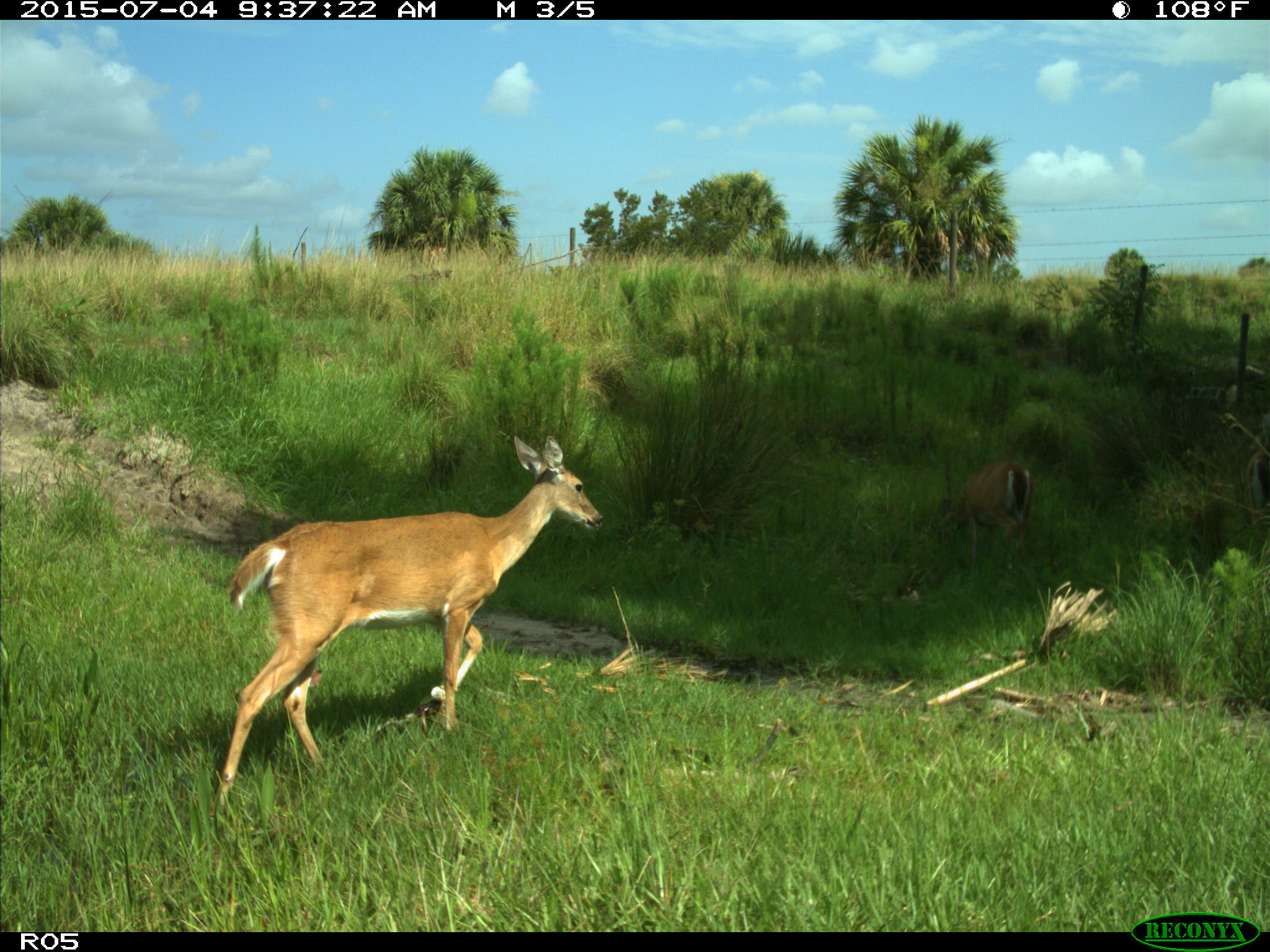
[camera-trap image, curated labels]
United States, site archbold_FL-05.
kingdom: Animalia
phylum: Chordata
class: Mammalia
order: Artiodactyla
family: Cervidae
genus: Odocoileus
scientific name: Odocoileus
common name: deer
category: unidentified deer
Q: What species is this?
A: Unidentified deer (deer) (Odocoileus).